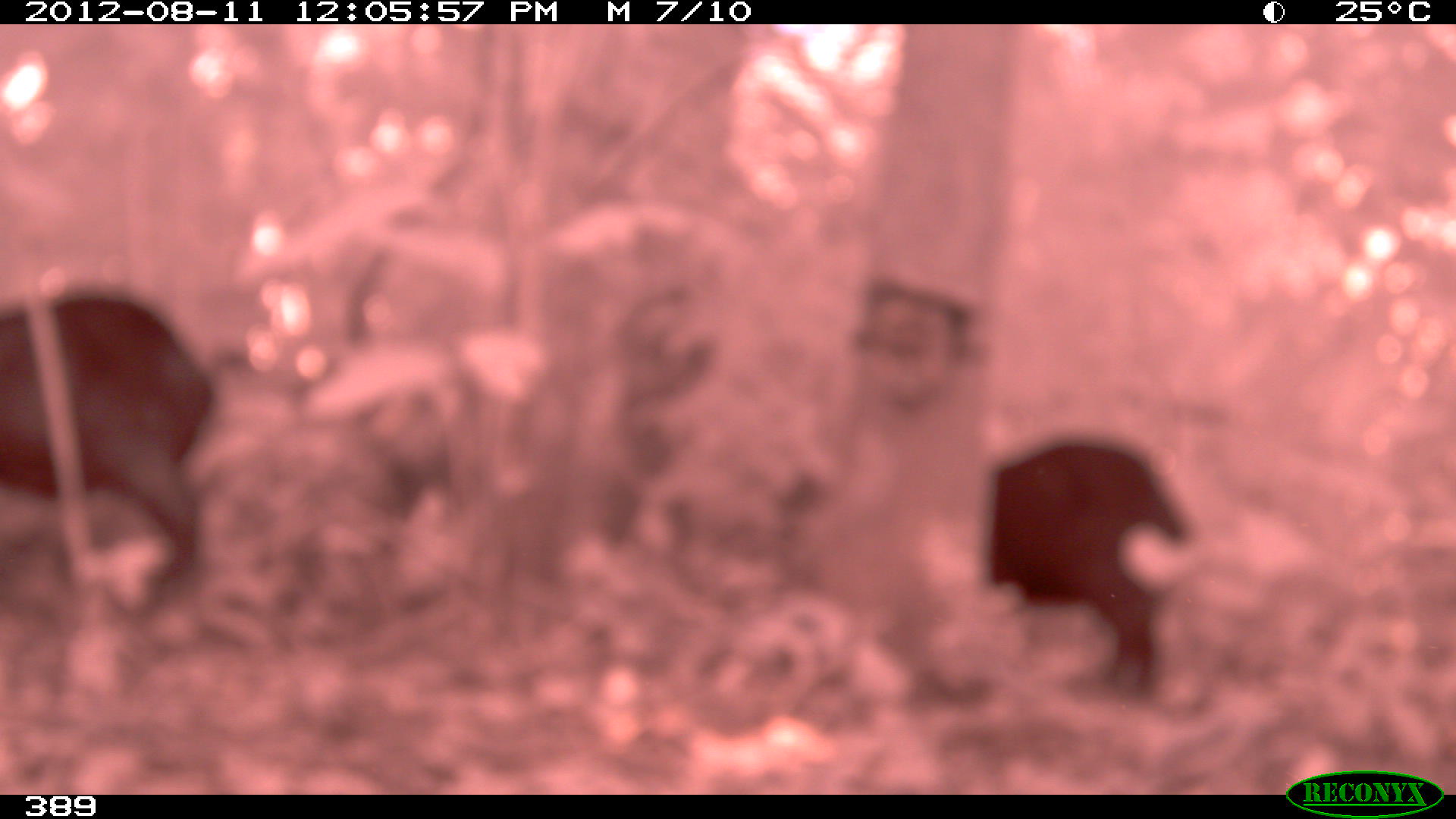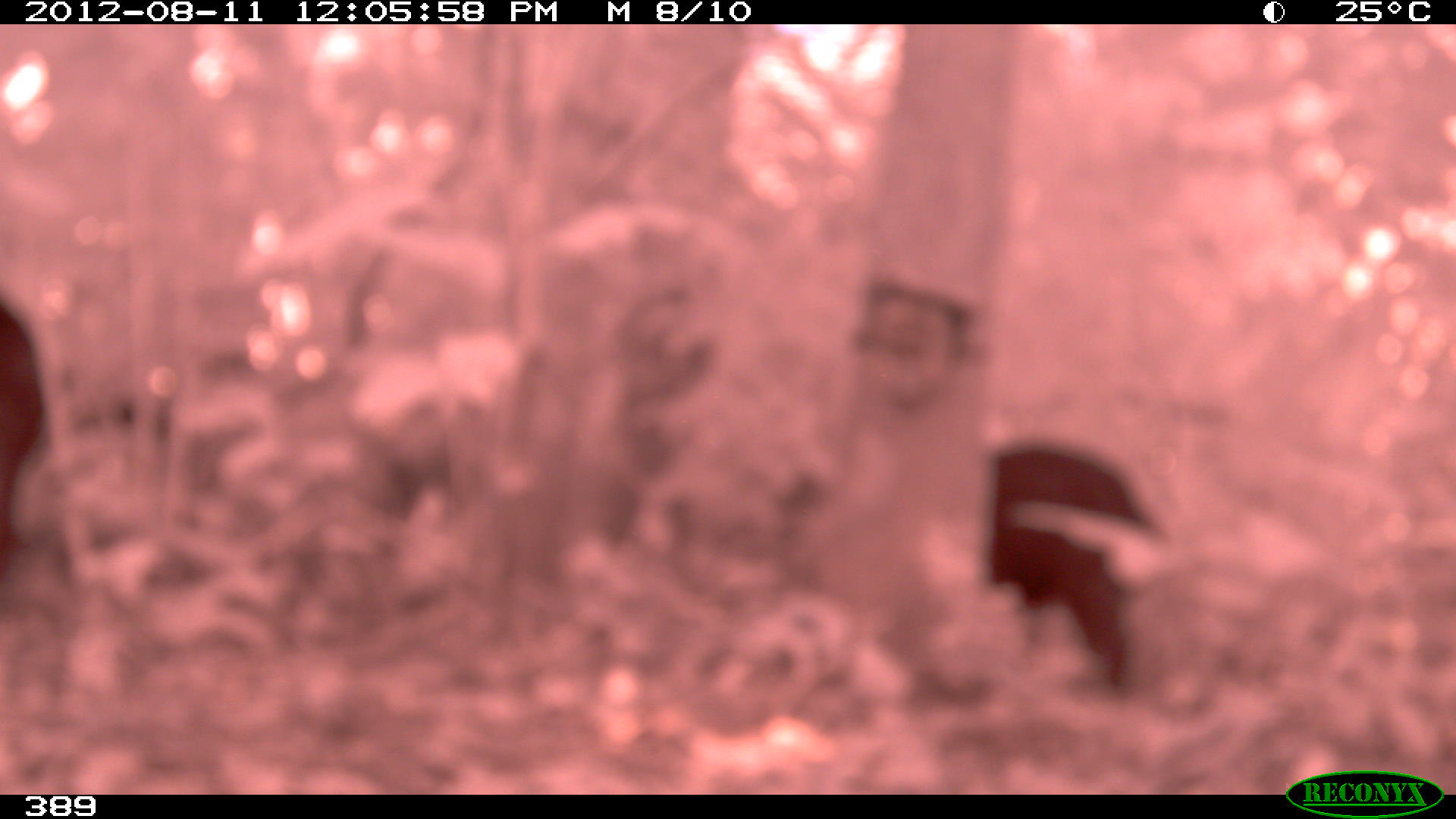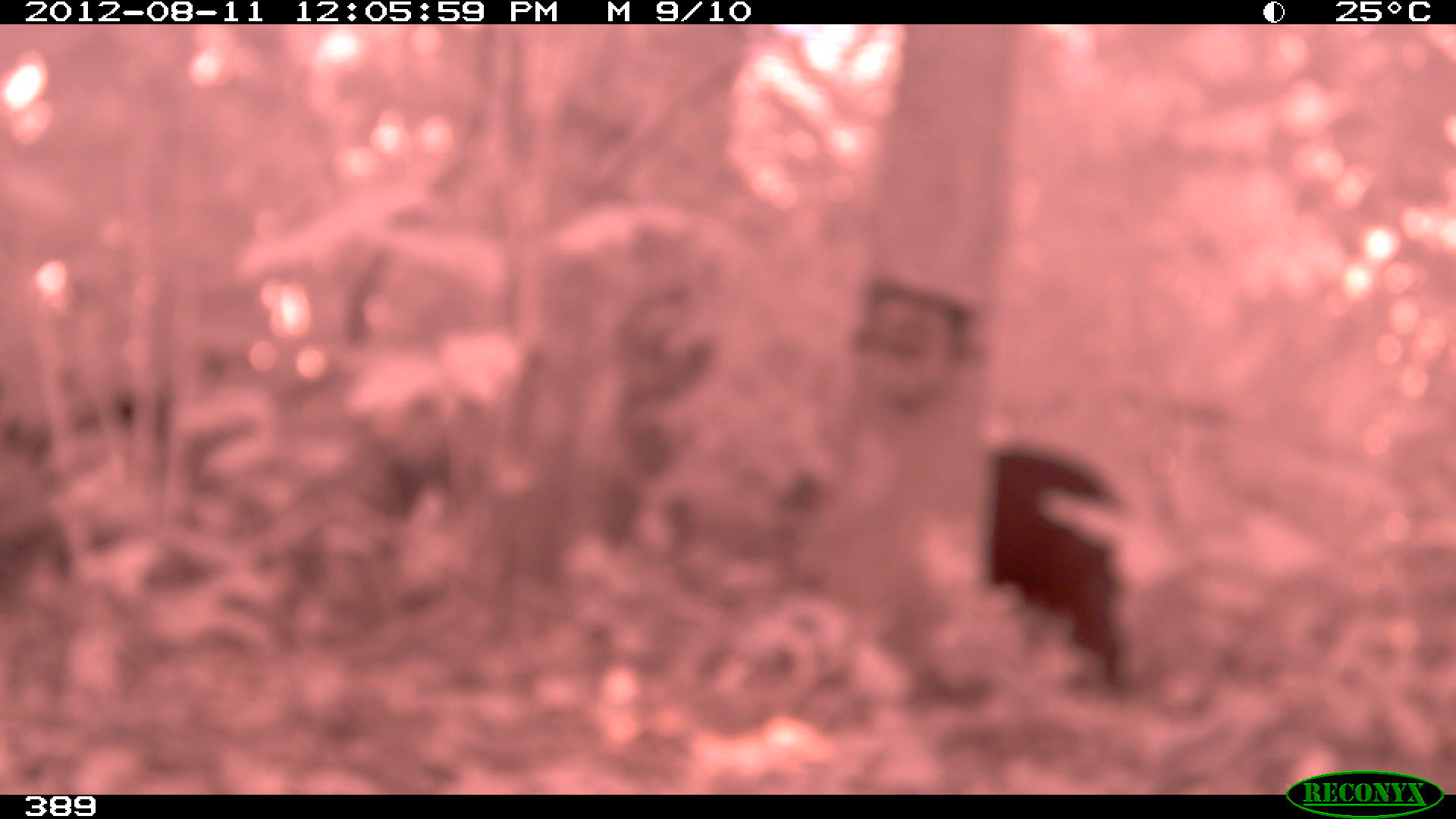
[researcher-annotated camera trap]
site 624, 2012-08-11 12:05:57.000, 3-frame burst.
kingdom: Animalia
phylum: Chordata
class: Mammalia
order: Artiodactyla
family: Tayassuidae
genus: Tayassu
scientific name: Tayassu pecari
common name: white-lipped peccary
Tayassu pecari (white-lipped peccary).